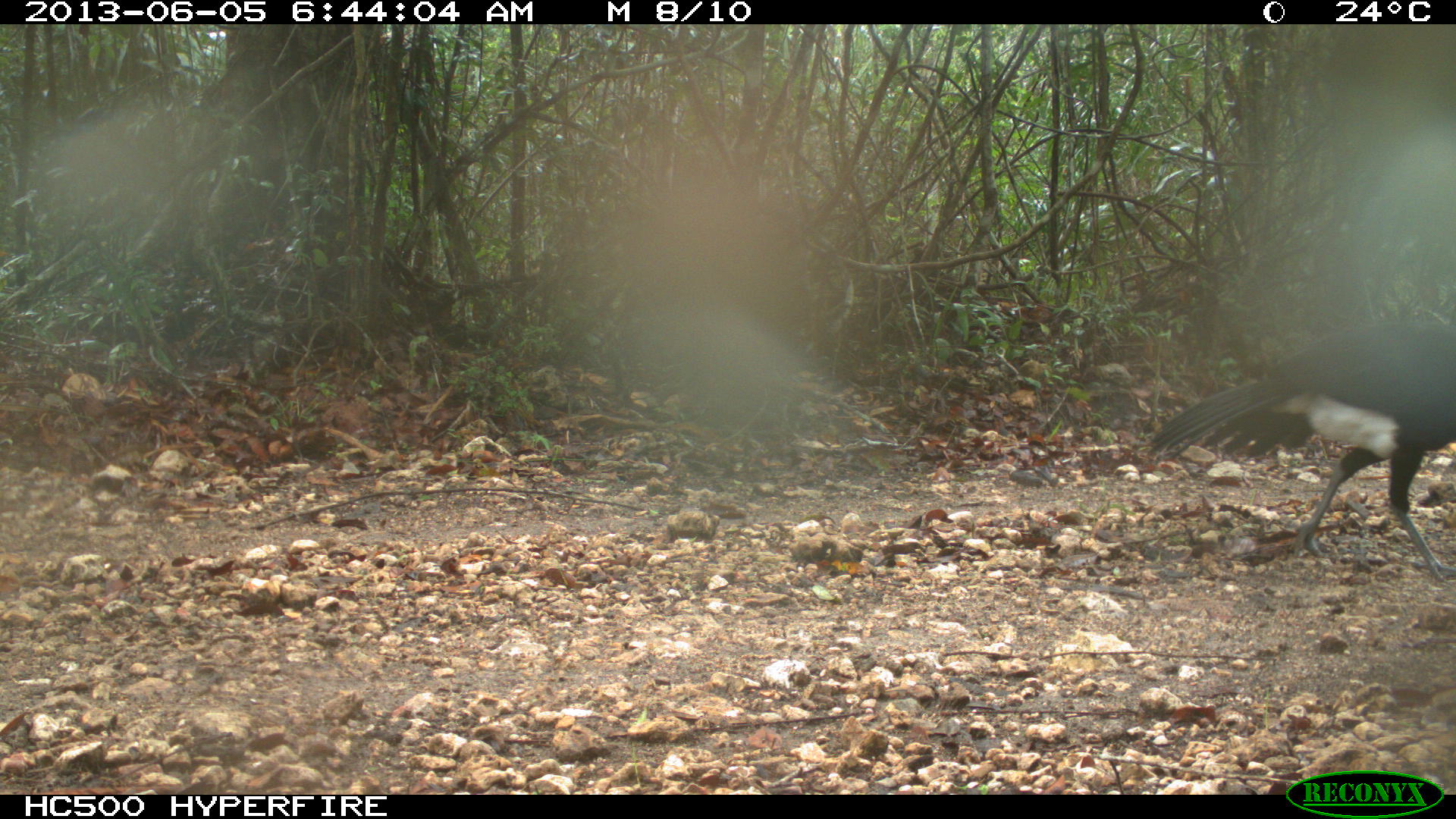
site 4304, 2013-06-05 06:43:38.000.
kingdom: Animalia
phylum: Chordata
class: Aves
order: Galliformes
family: Cracidae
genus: Crax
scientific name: Crax rubra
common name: great curassow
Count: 1.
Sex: male.